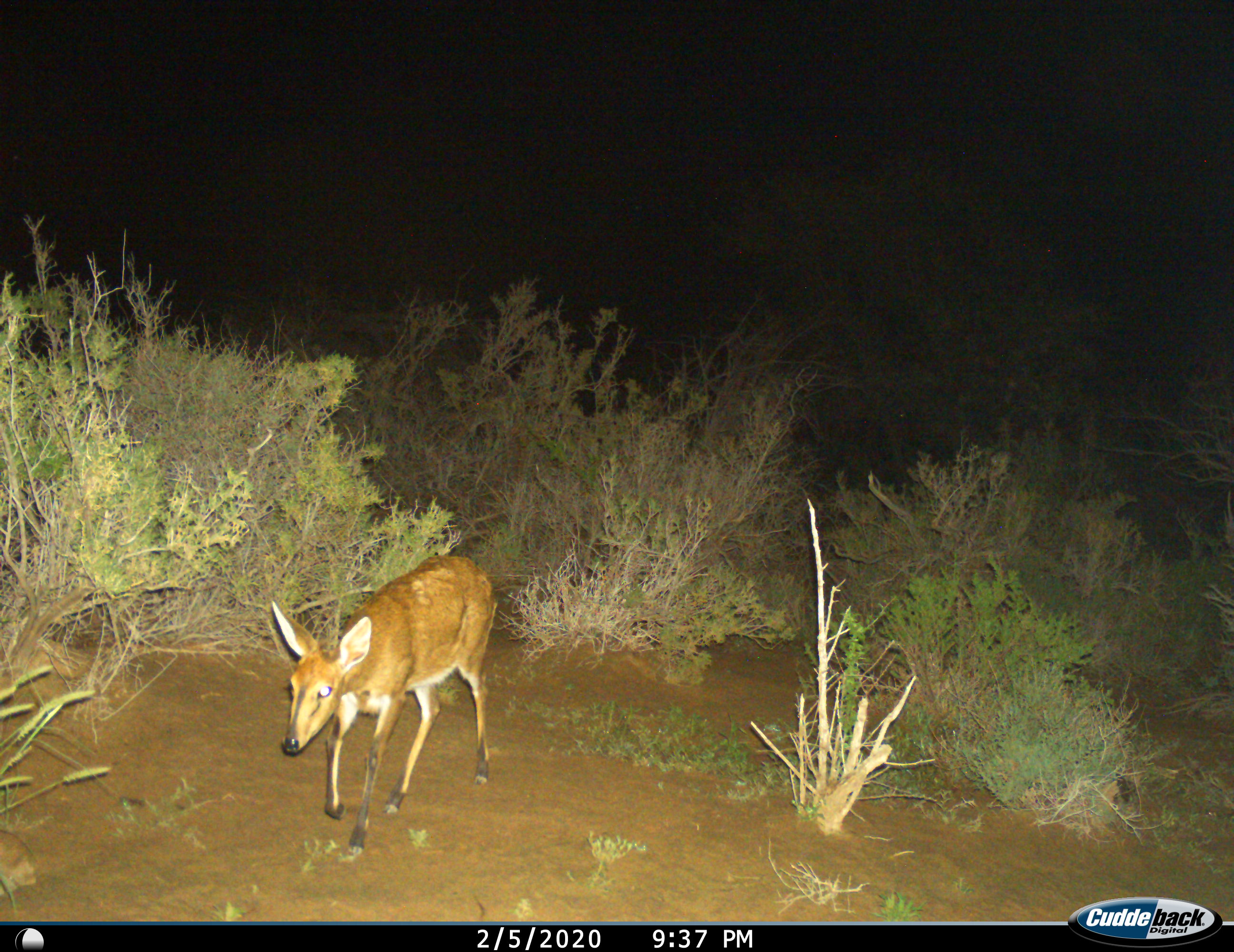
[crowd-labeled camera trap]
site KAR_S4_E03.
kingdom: Animalia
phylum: Chordata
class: Mammalia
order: Artiodactyla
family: Bovidae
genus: Sylvicapra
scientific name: Sylvicapra grimmia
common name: common duiker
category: duikercommongrey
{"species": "duikercommongrey (common duiker) (Sylvicapra grimmia)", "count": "1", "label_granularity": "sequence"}